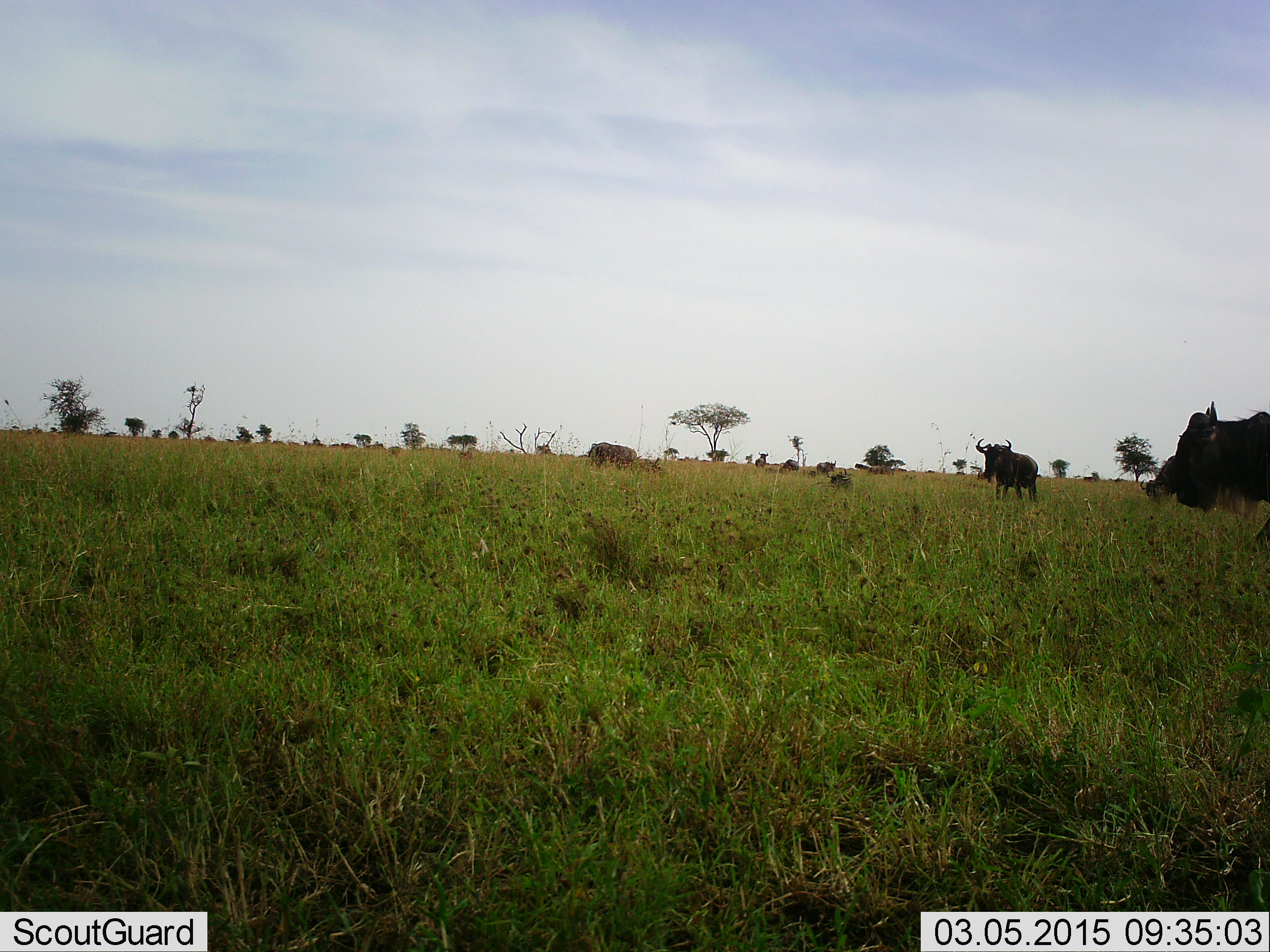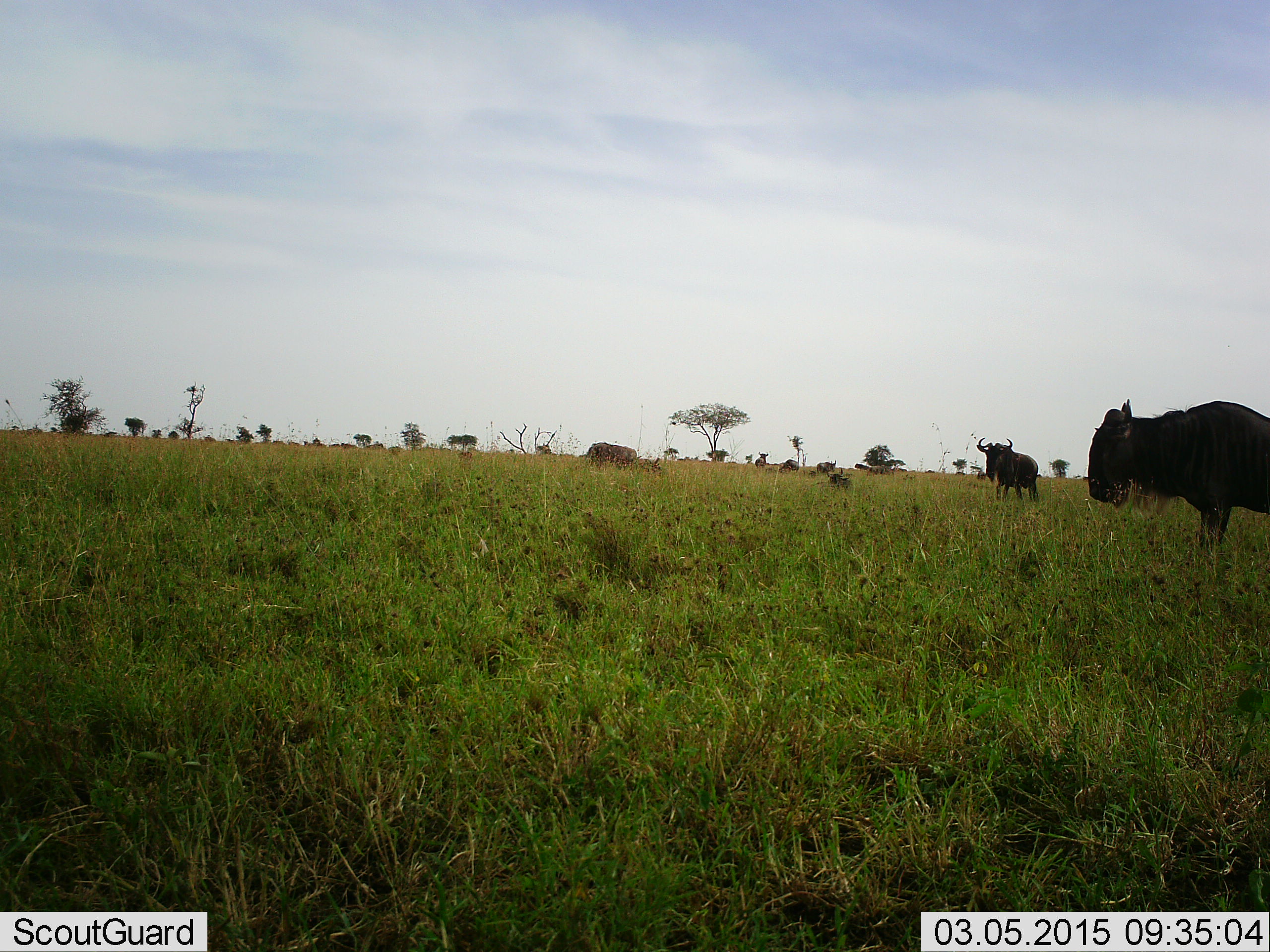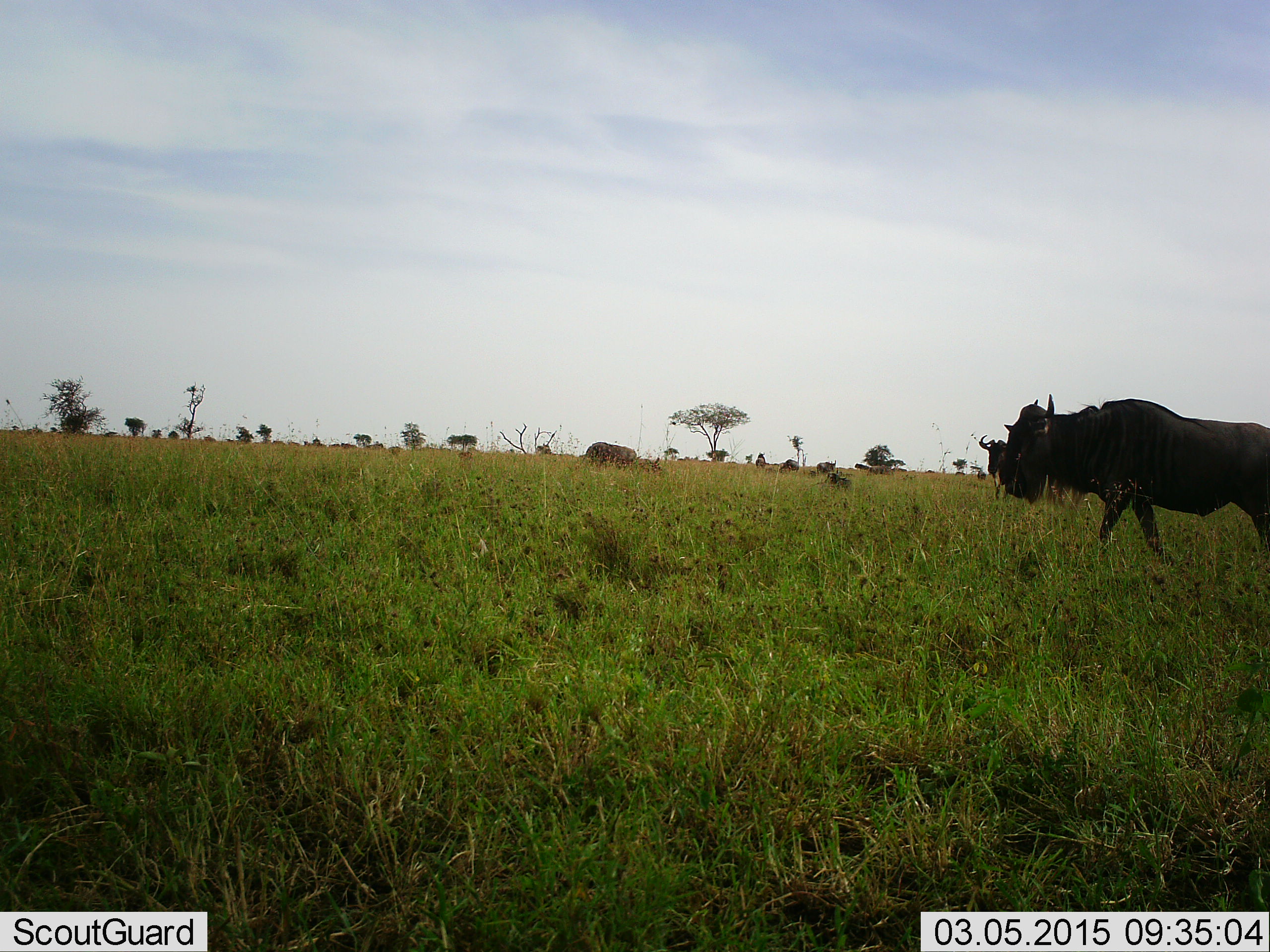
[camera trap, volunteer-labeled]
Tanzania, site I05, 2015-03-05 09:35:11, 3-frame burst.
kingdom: Animalia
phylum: Chordata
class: Mammalia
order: Artiodactyla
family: Bovidae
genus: Connochaetes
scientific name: Connochaetes taurinus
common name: blue wildebeest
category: wildebeest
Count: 3.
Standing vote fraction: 60%.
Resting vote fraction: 10%.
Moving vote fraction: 70%.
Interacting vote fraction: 0%.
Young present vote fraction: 0%.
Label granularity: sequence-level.